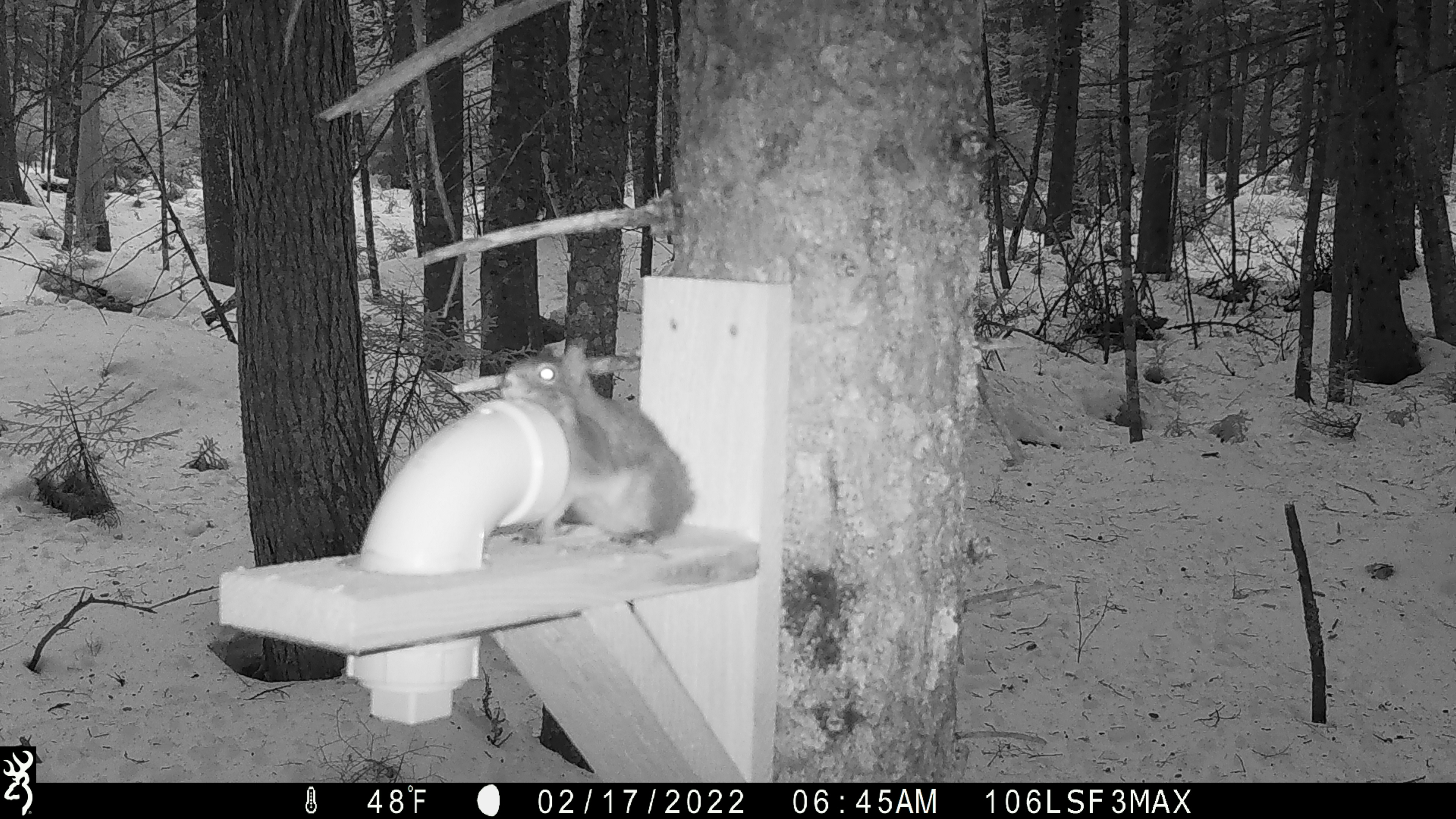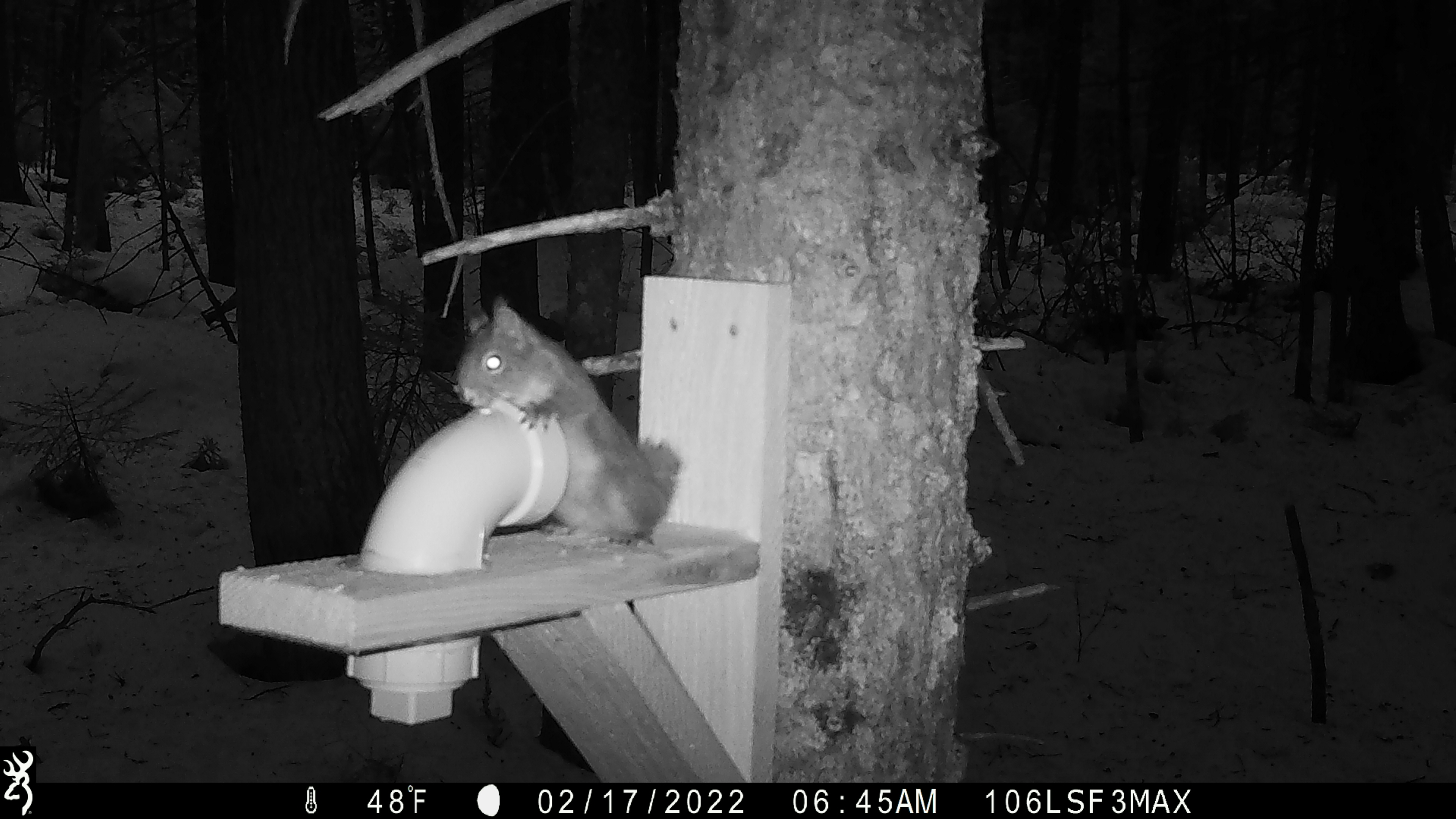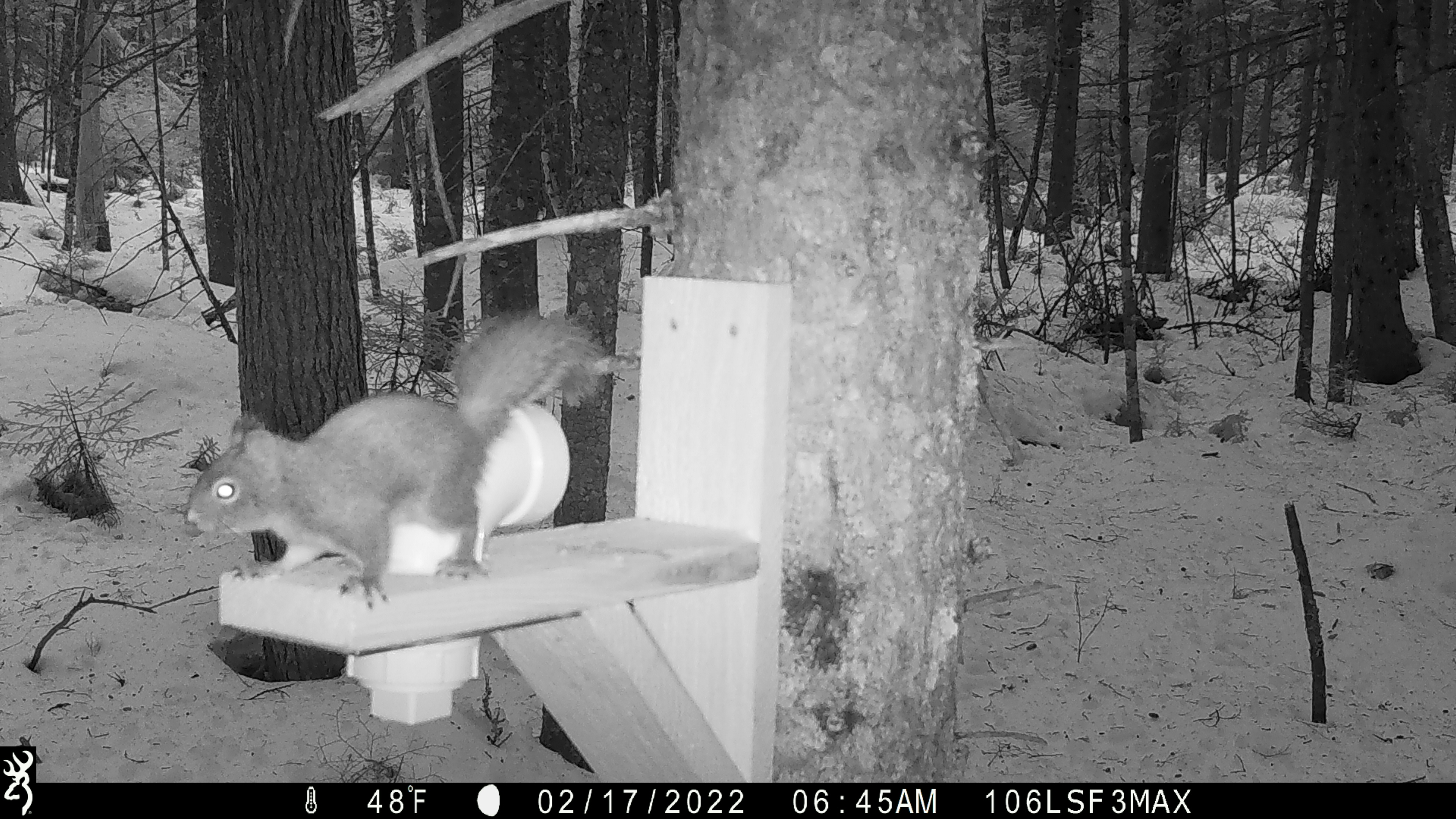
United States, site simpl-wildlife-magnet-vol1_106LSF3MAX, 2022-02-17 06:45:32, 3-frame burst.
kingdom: Animalia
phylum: Chordata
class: Mammalia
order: Rodentia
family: Sciuridae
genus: Tamiasciurus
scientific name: Tamiasciurus hudsonicus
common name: red squirrel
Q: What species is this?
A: Red squirrel (Tamiasciurus hudsonicus).